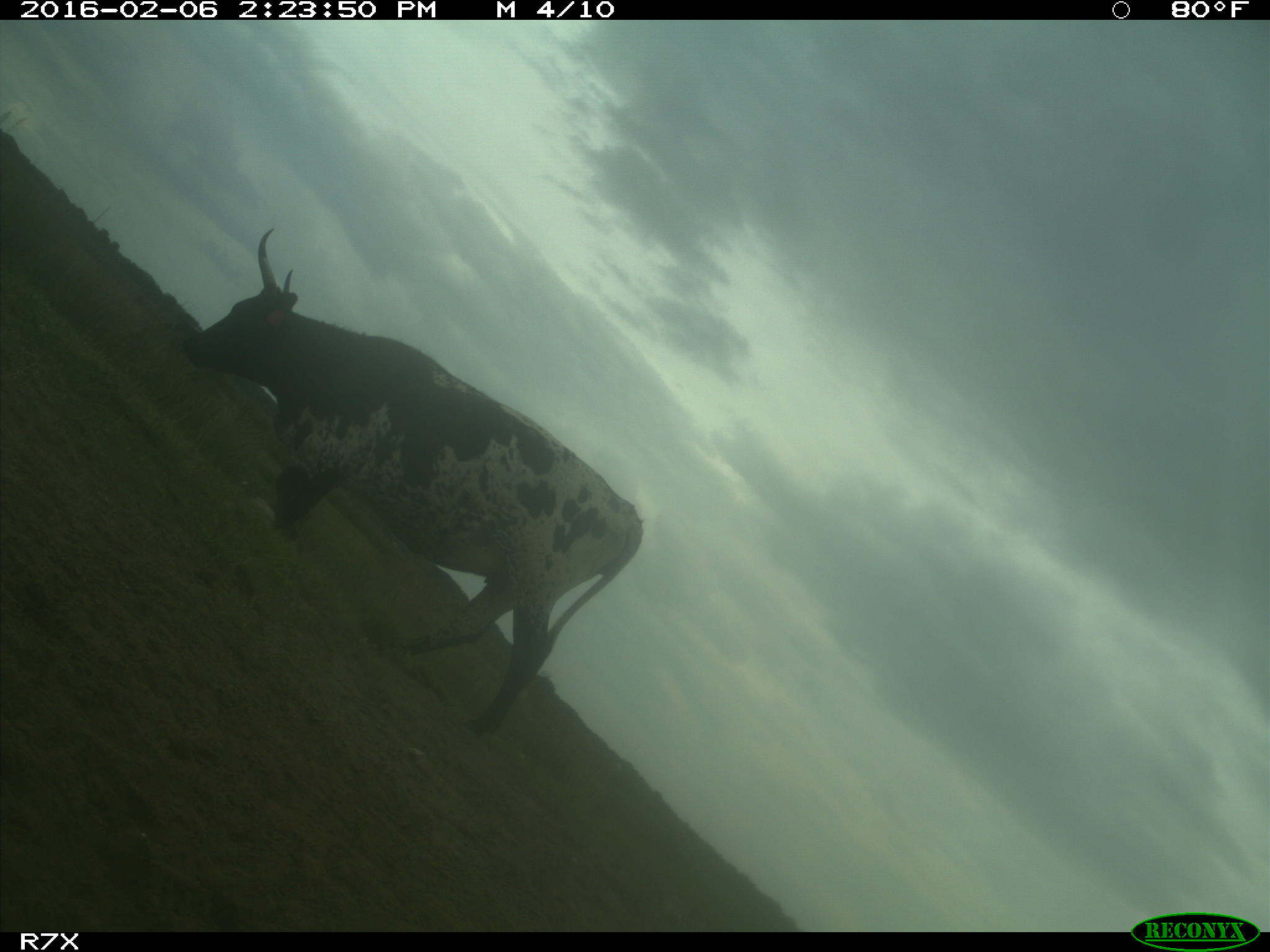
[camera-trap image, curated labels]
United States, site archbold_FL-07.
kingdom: Animalia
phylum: Chordata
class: Mammalia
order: Artiodactyla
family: Bovidae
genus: Bos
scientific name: Bos taurus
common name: domestic cow